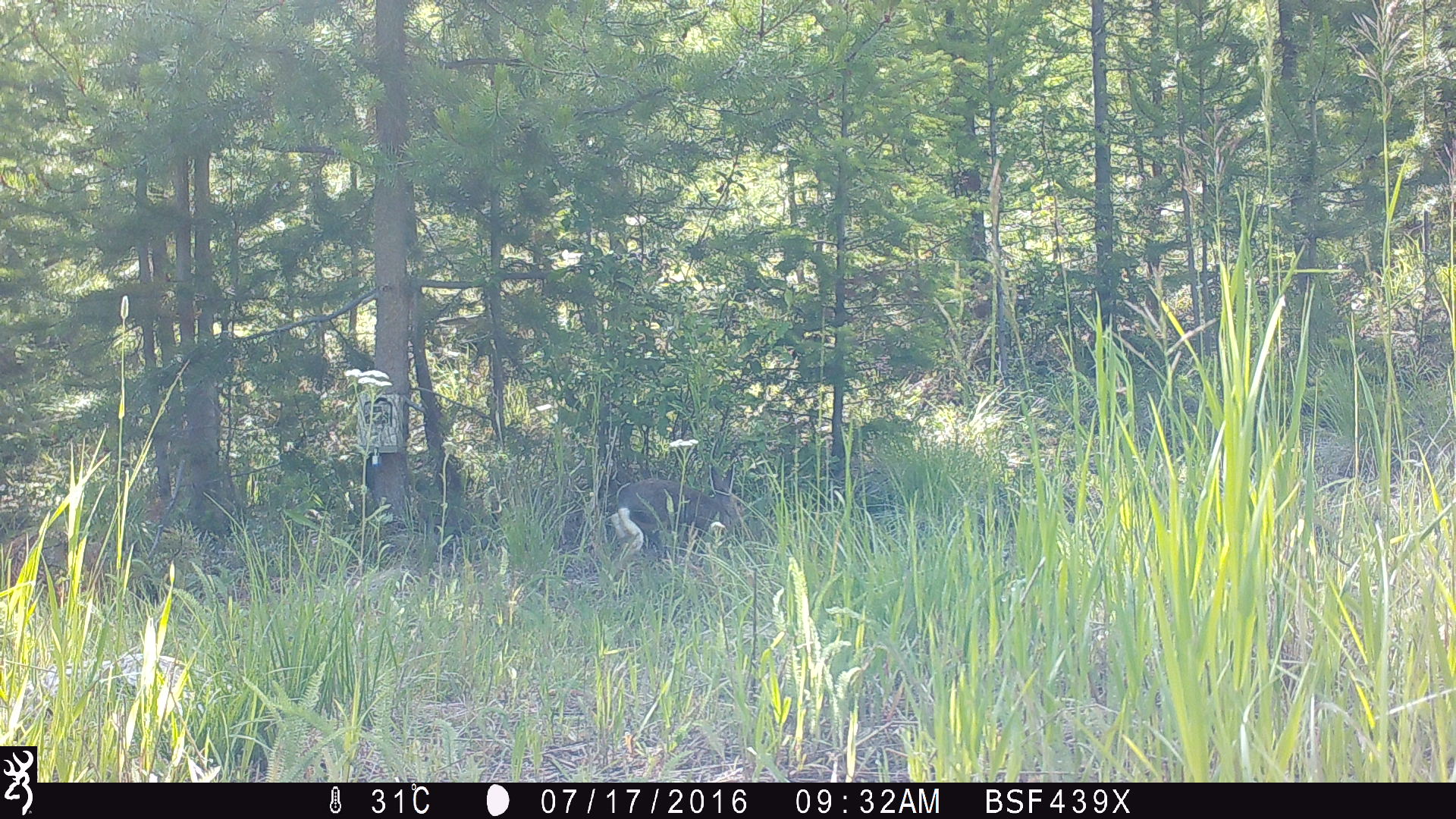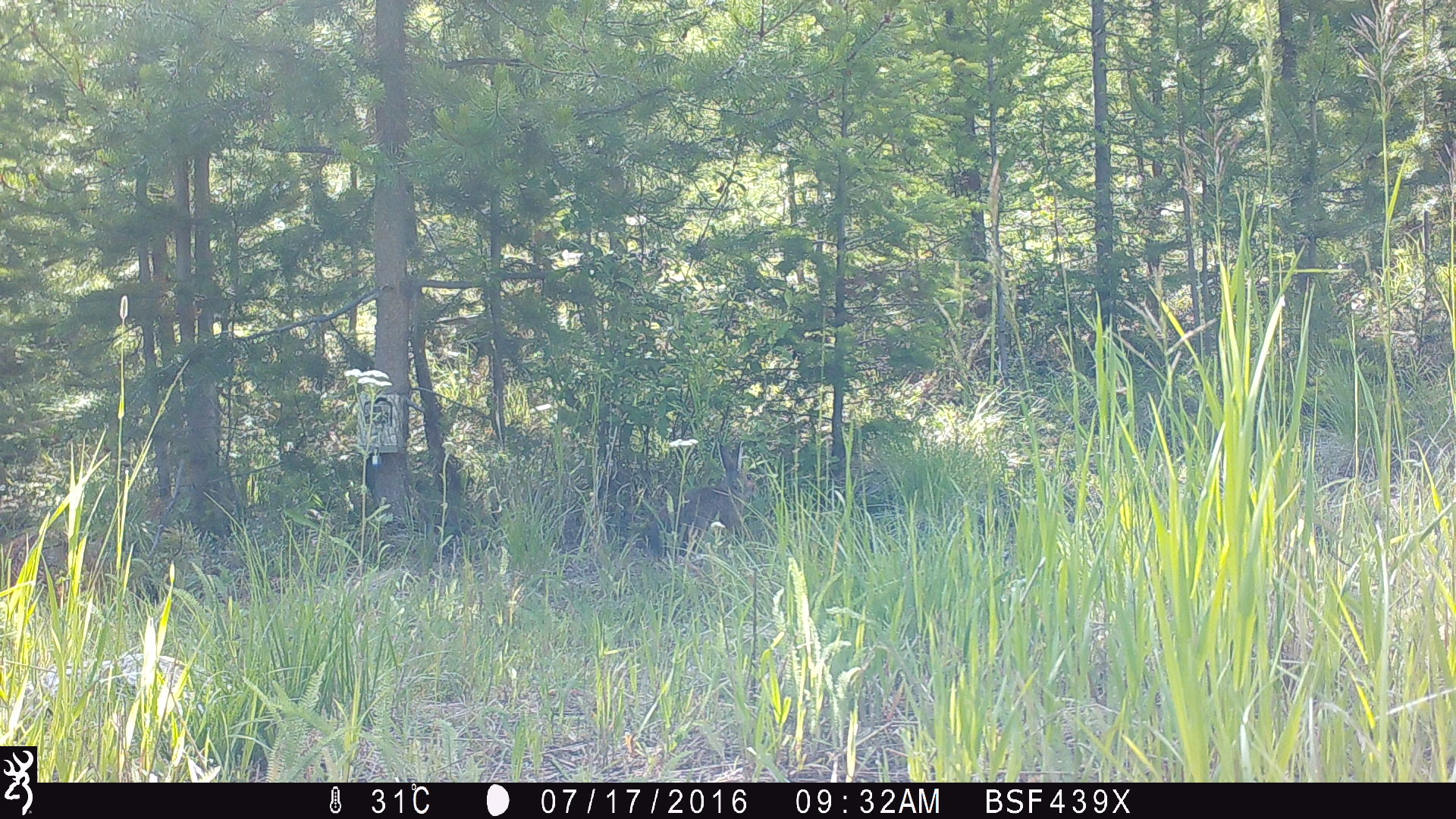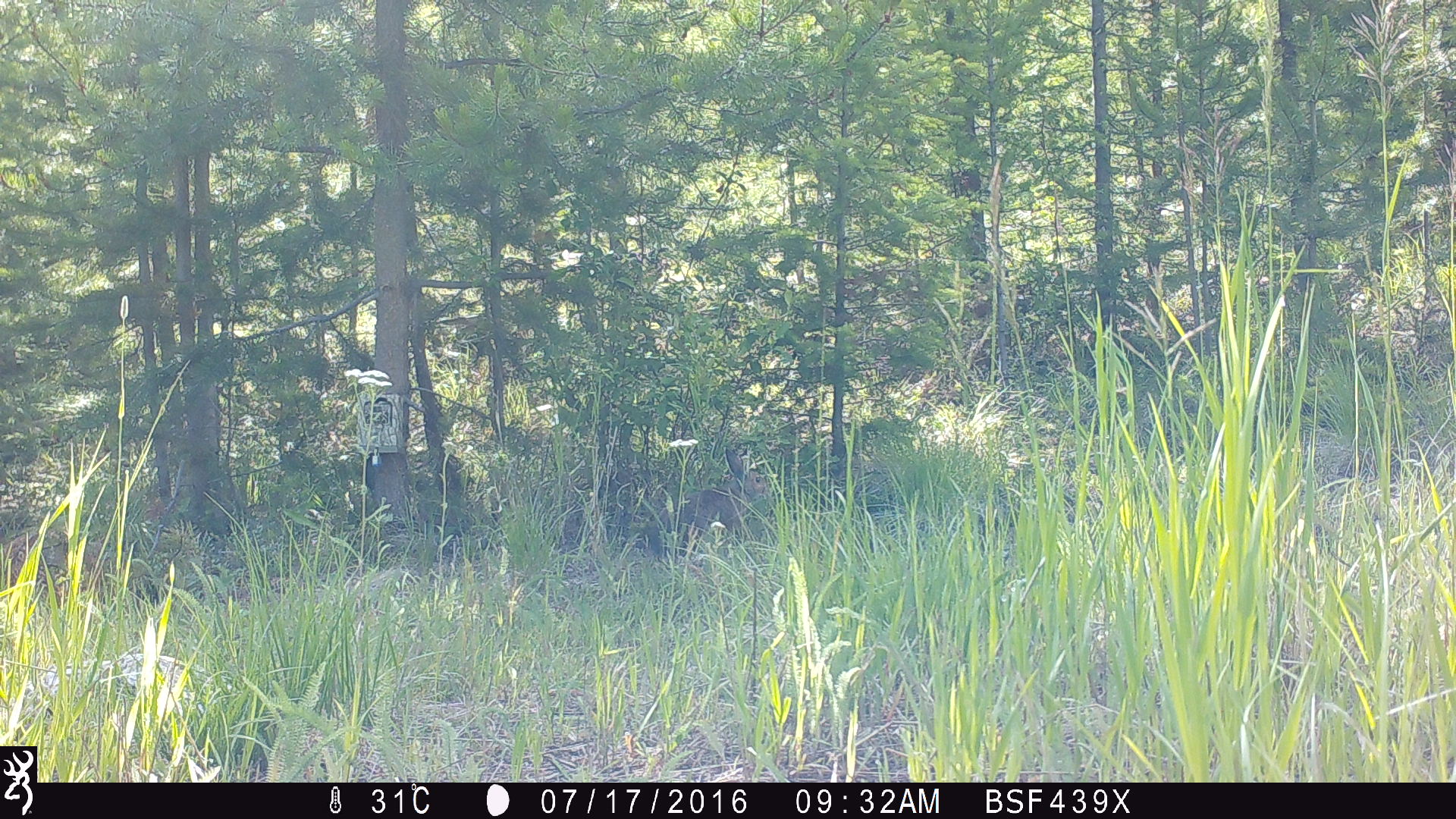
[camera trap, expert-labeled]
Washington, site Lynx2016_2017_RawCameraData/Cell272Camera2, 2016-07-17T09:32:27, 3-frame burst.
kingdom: Animalia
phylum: Chordata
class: Mammalia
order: Lagomorpha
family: Leporidae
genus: Lepus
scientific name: Lepus americanus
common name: snowshoe hare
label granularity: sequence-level